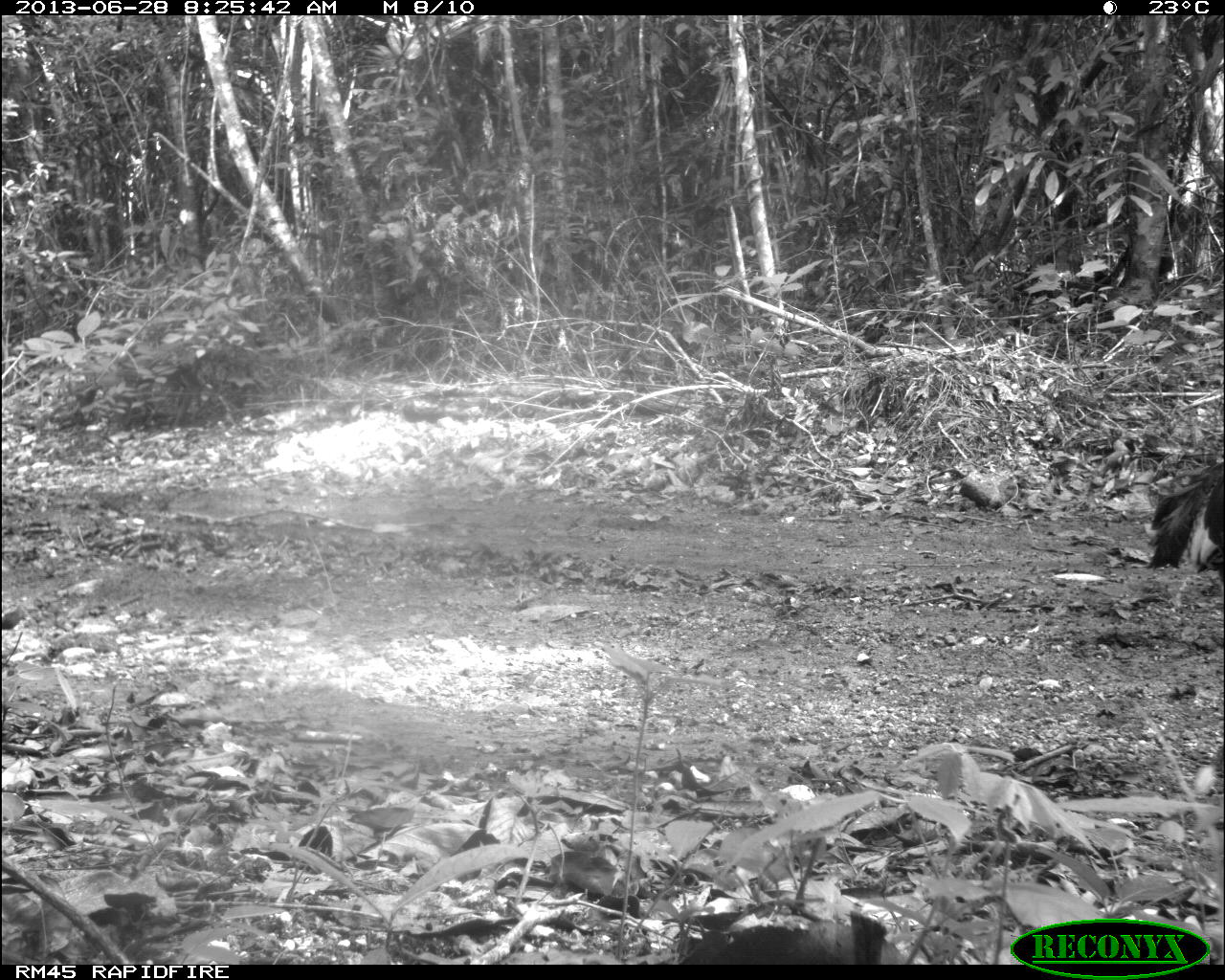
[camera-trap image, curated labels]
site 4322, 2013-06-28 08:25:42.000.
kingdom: Animalia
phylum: Chordata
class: Aves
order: Galliformes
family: Phasianidae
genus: Meleagris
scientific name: Meleagris ocellata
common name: ocellated turkey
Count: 1.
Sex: male.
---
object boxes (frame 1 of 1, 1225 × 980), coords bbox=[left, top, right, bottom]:
meleagris ocellata: bbox=[1149, 459, 1225, 576]